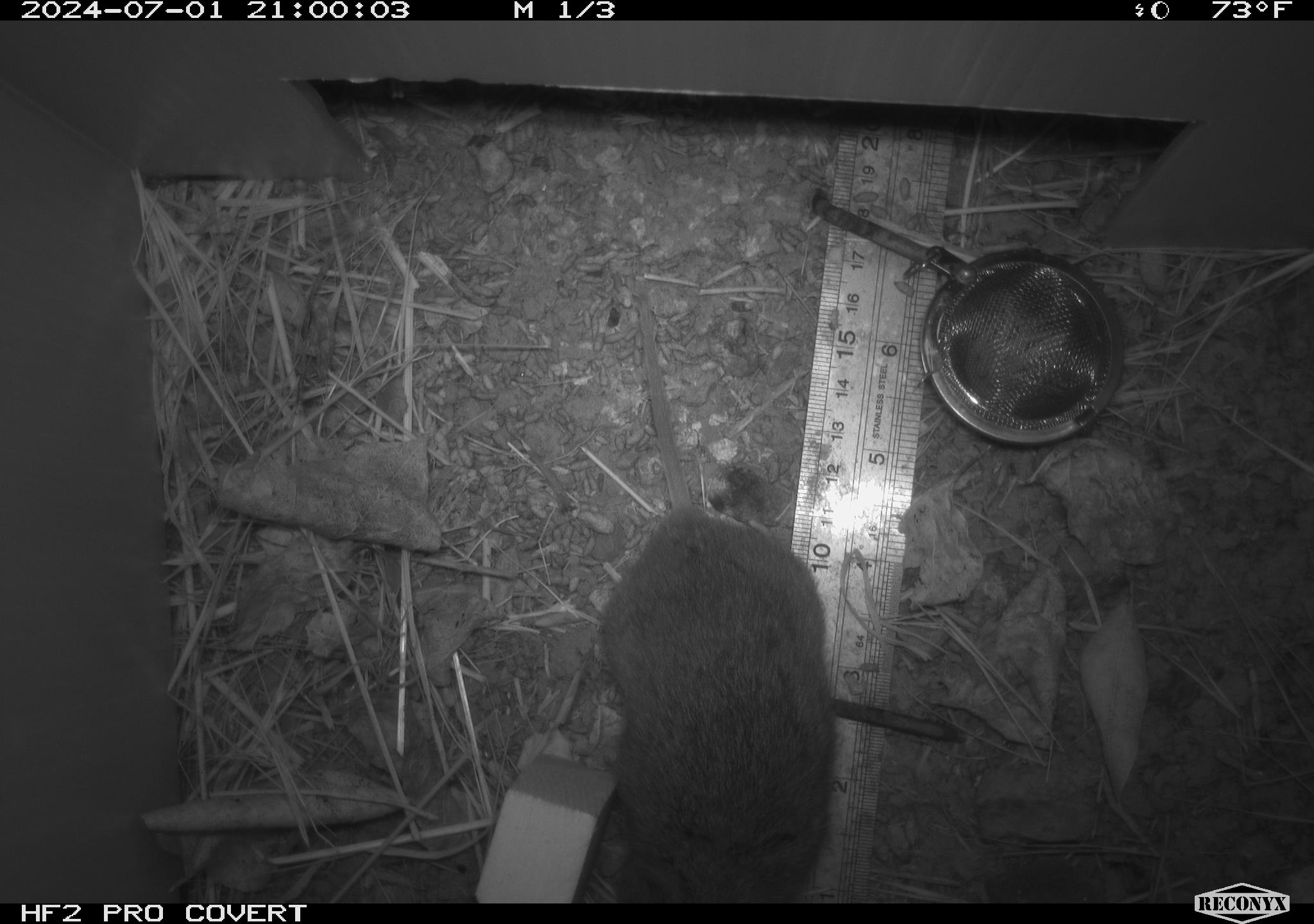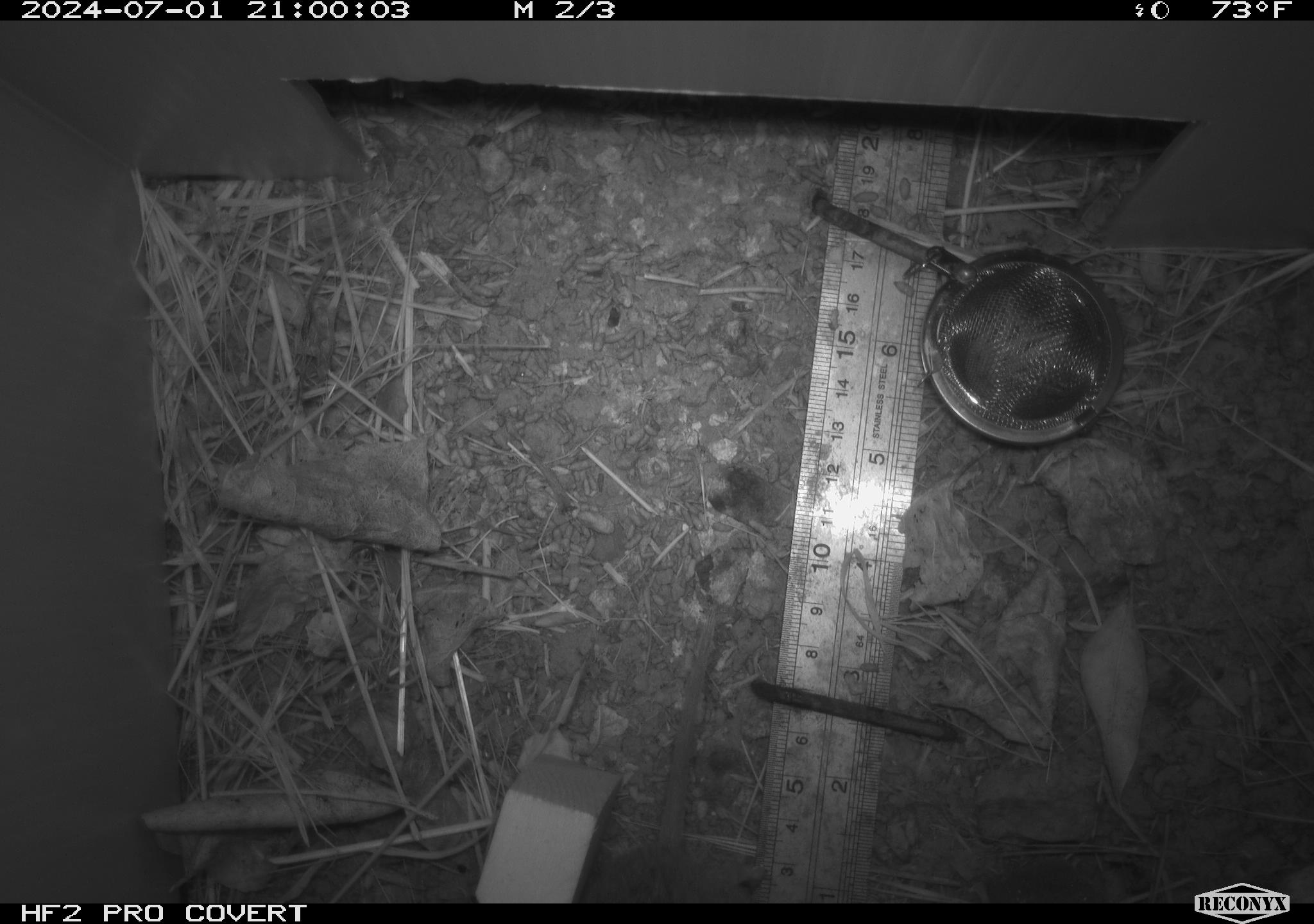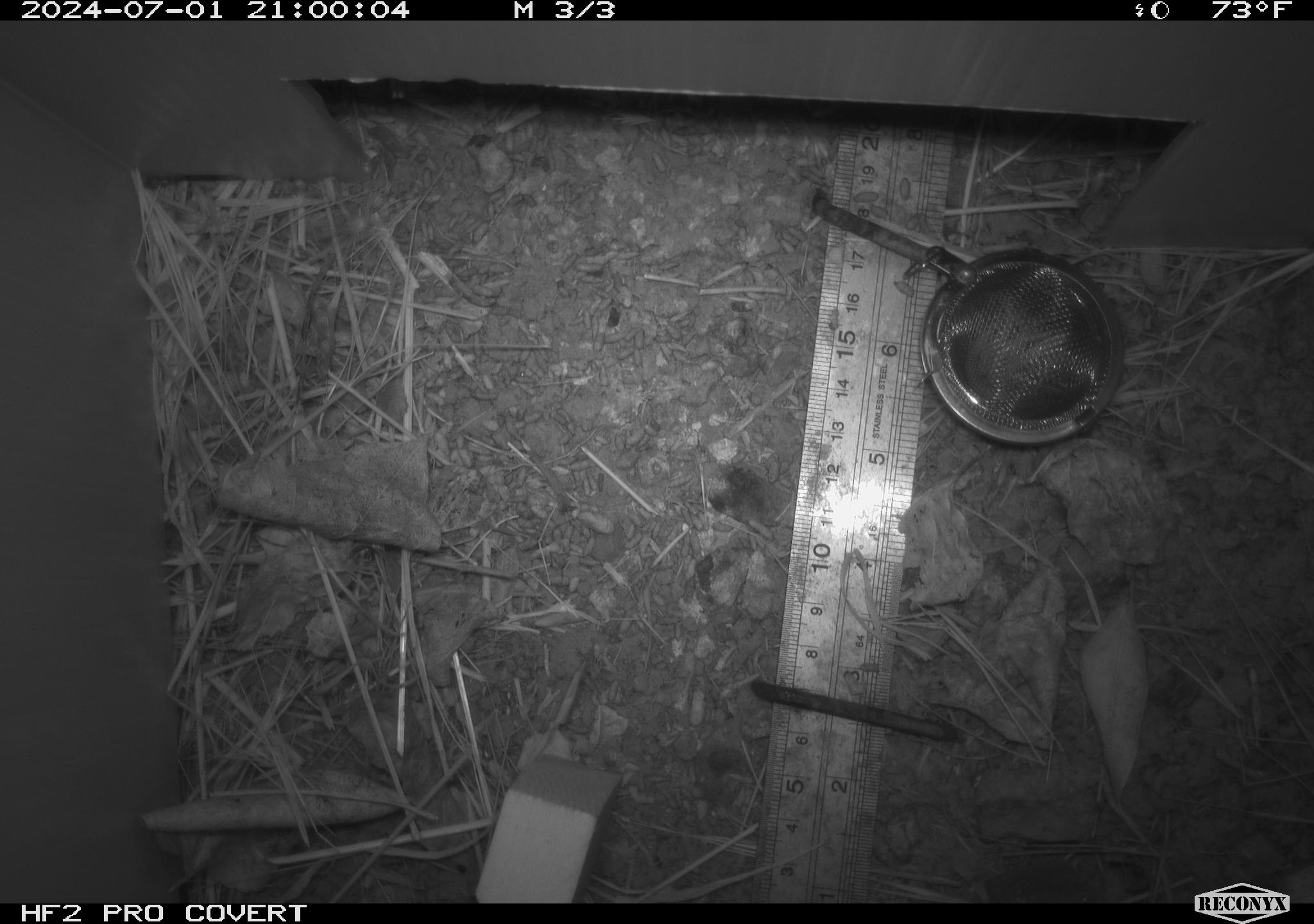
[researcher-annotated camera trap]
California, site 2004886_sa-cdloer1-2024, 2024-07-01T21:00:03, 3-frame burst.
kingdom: Animalia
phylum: Chordata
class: Mammalia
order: Rodentia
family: Cricetidae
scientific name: Arvicolinae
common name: voles, lemmings, and muskrats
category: arvicolinae subfamily